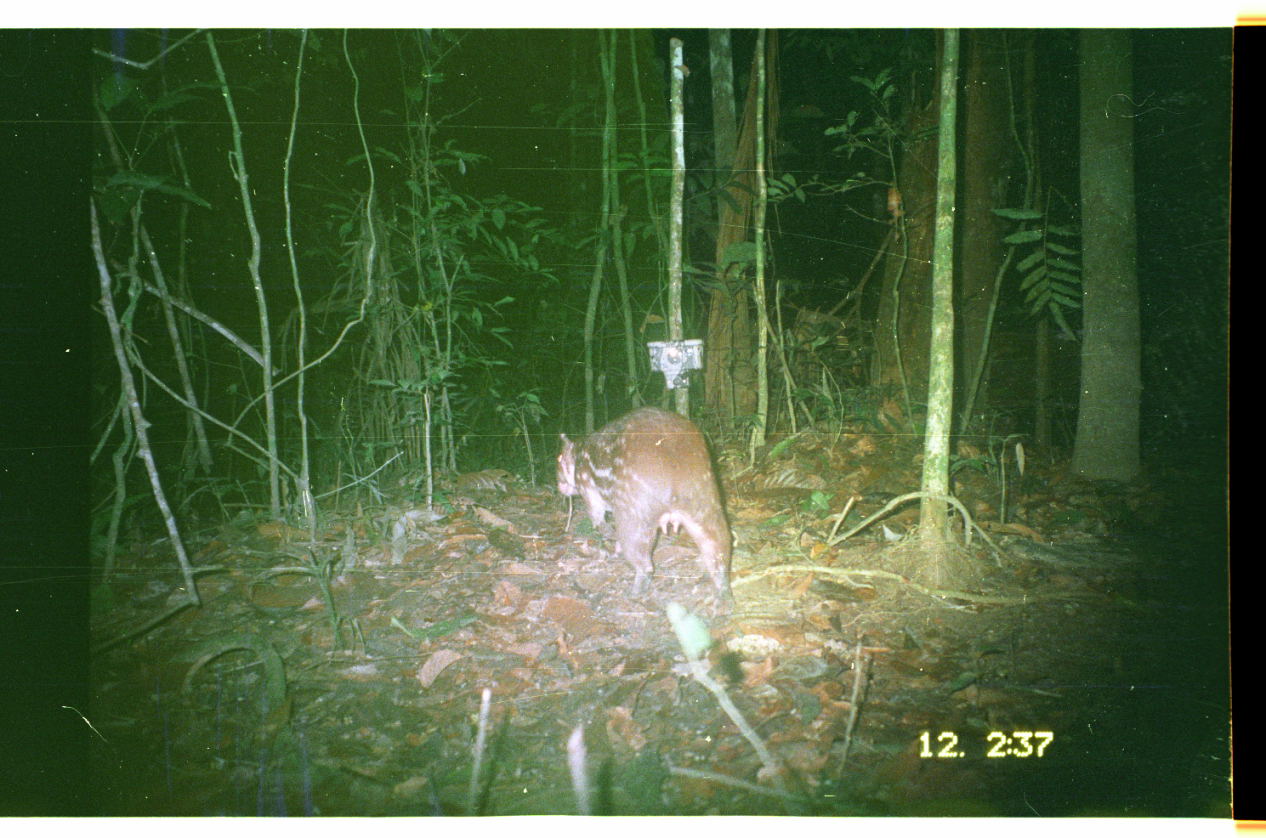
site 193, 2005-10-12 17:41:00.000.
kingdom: Animalia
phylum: Chordata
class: Mammalia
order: Rodentia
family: Cuniculidae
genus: Cuniculus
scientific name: Cuniculus paca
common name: spotted paca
Cuniculus paca (spotted paca).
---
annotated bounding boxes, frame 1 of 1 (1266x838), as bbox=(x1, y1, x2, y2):
cuniculus paca: bbox=(553, 405, 733, 608)